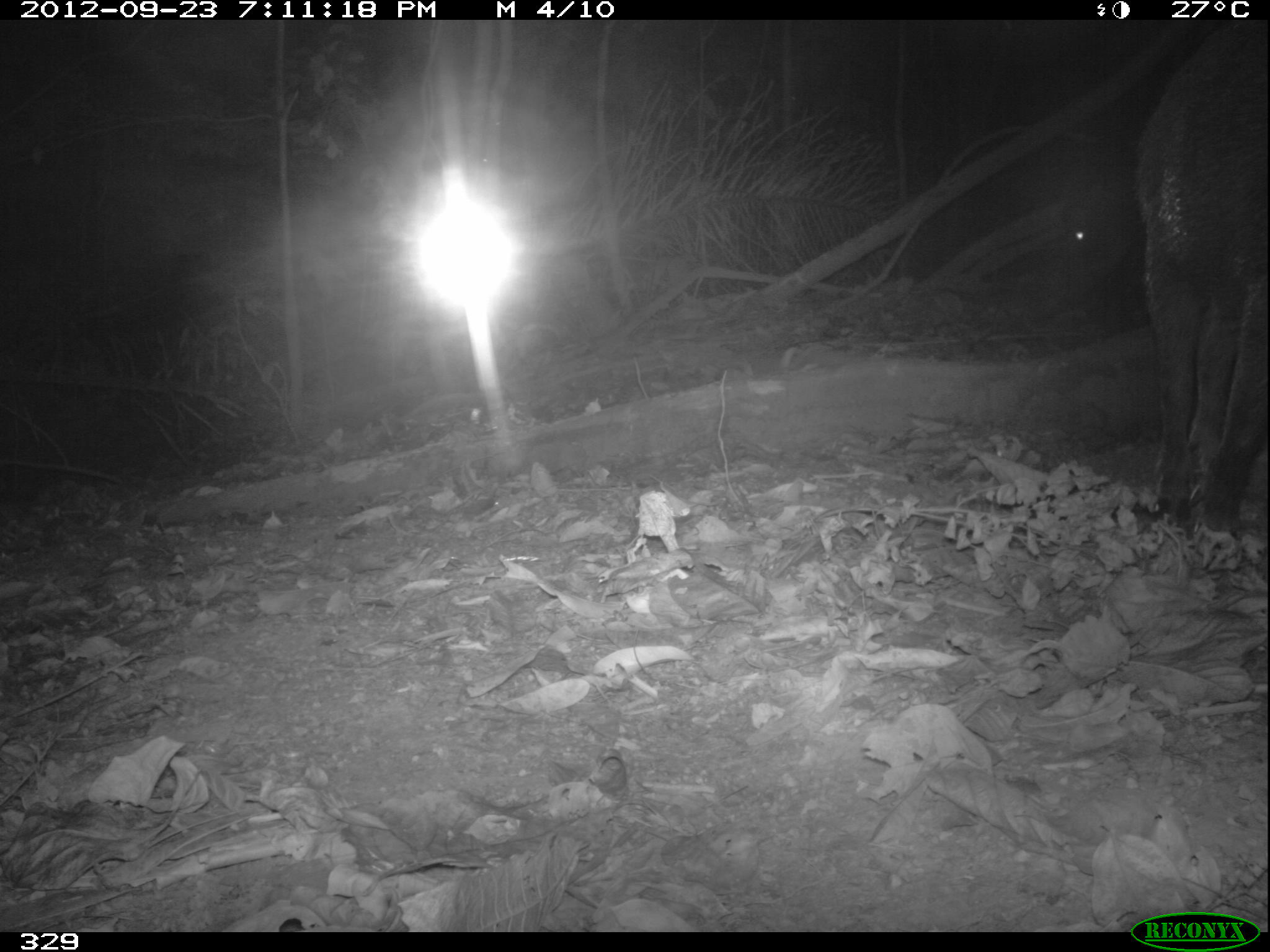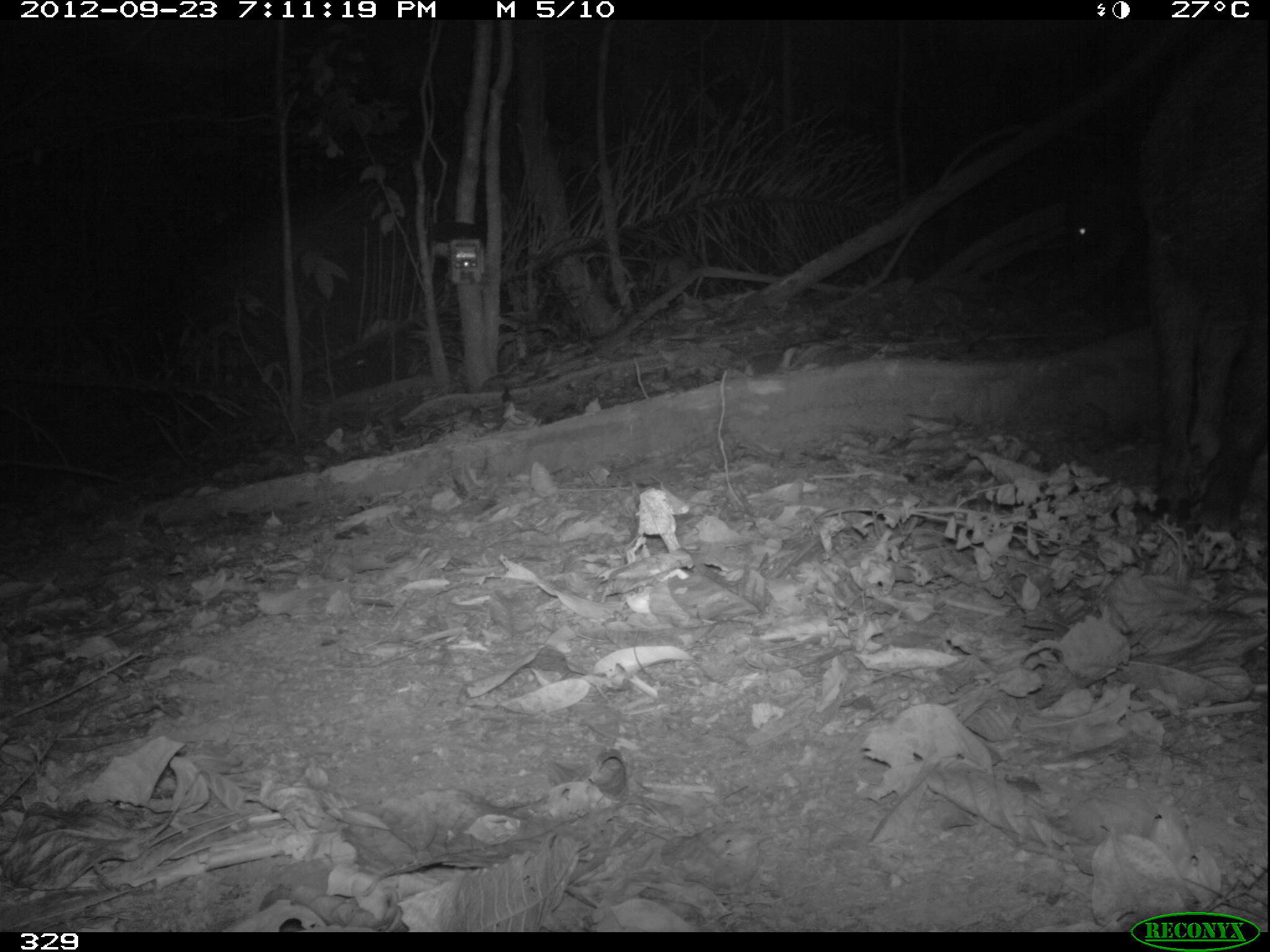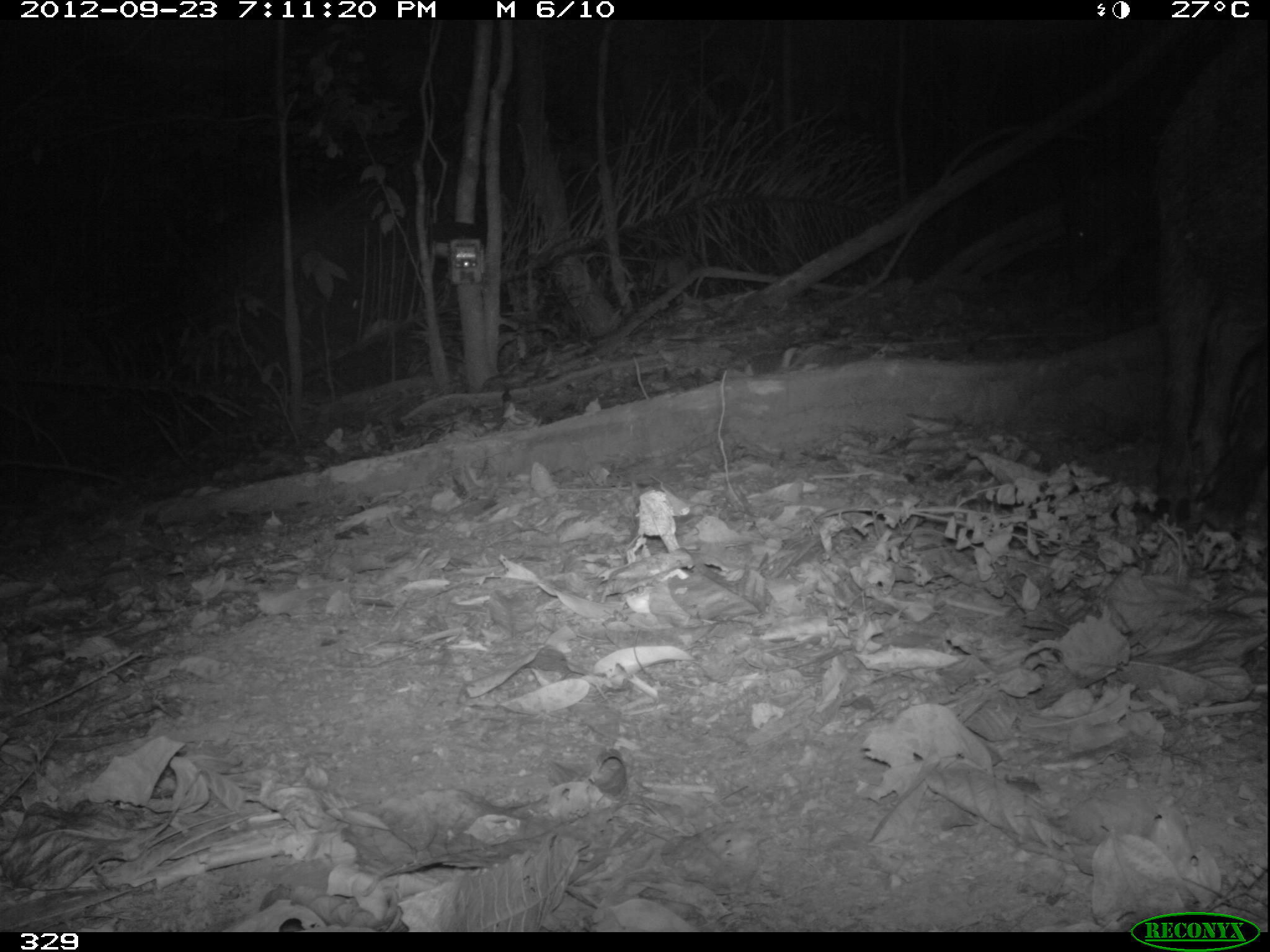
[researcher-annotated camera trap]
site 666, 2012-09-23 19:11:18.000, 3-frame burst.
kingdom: Animalia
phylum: Chordata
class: Mammalia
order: Artiodactyla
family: Tayassuidae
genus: Tayassu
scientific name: Tayassu pecari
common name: white-lipped peccary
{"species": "Tayassu pecari (white-lipped peccary)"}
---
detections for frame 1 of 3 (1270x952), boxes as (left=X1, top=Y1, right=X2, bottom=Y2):
tayassu pecari: (left=1137, top=20, right=1270, bottom=537); (left=1048, top=162, right=1146, bottom=312)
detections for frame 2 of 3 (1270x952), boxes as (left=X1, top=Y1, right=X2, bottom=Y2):
tayassu pecari: (left=1146, top=21, right=1270, bottom=536); (left=1059, top=177, right=1146, bottom=300)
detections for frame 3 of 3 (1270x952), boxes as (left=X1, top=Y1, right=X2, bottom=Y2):
tayassu pecari: (left=1144, top=16, right=1270, bottom=540); (left=1061, top=148, right=1165, bottom=309)